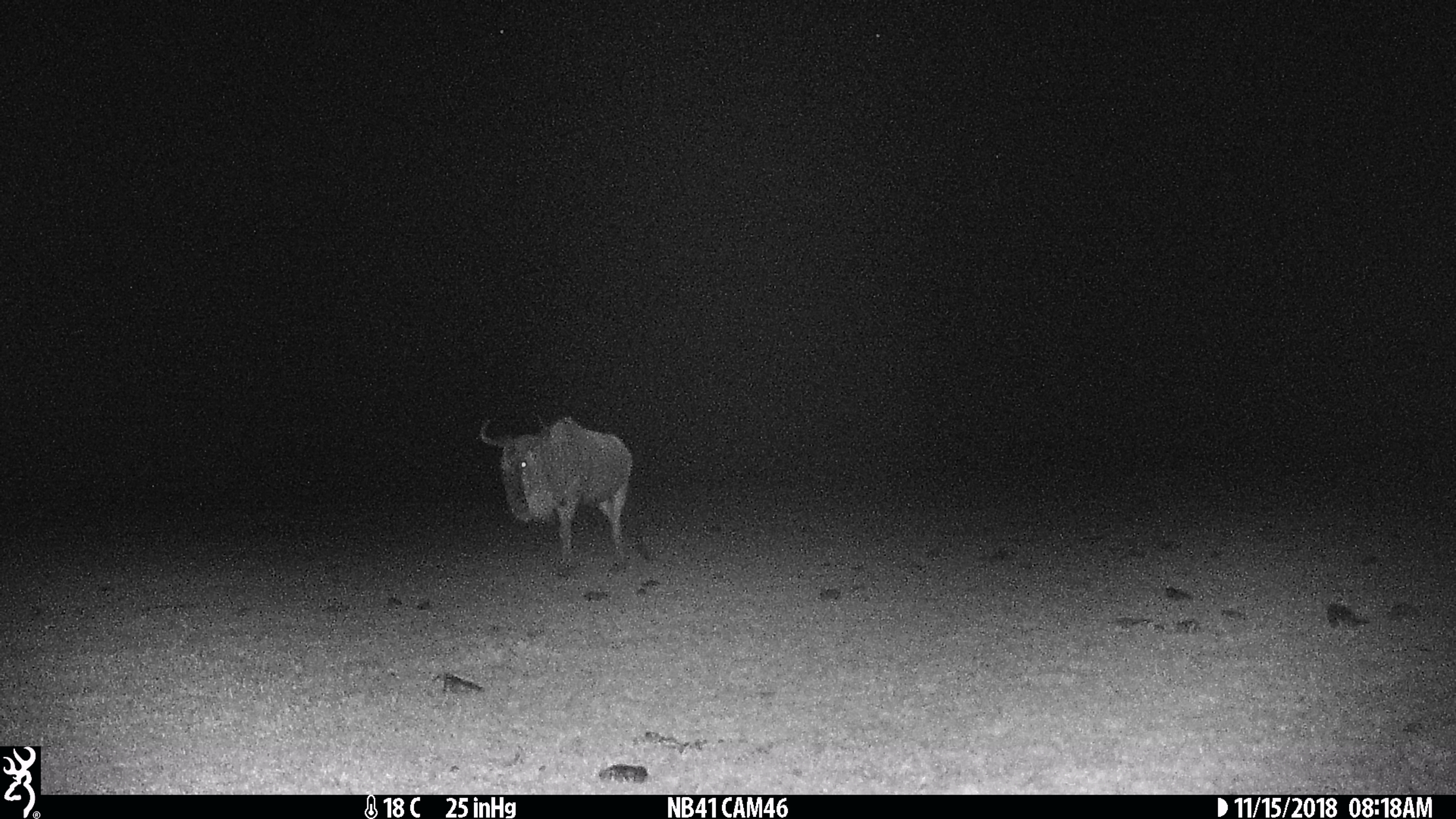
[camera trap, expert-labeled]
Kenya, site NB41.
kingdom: Animalia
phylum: Chordata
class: Mammalia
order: Artiodactyla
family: Bovidae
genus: Connochaetes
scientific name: Connochaetes taurinus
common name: blue wildebeest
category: wildebeest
Wildebeest (blue wildebeest) (Connochaetes taurinus).